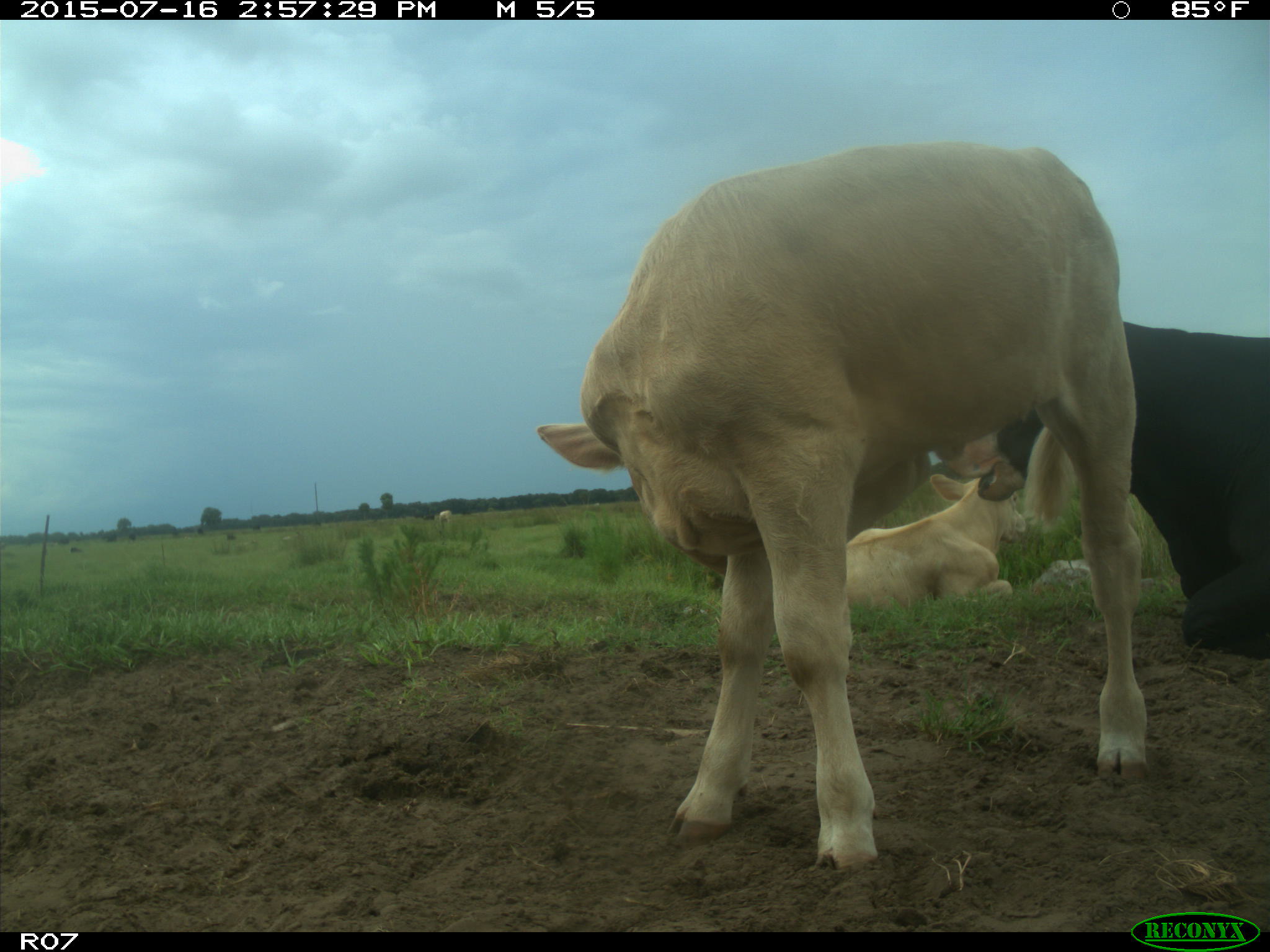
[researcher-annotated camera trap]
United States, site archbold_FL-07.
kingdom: Animalia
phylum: Chordata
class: Mammalia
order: Artiodactyla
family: Bovidae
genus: Bos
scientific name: Bos taurus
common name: domestic cow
Bos taurus (domestic cow).